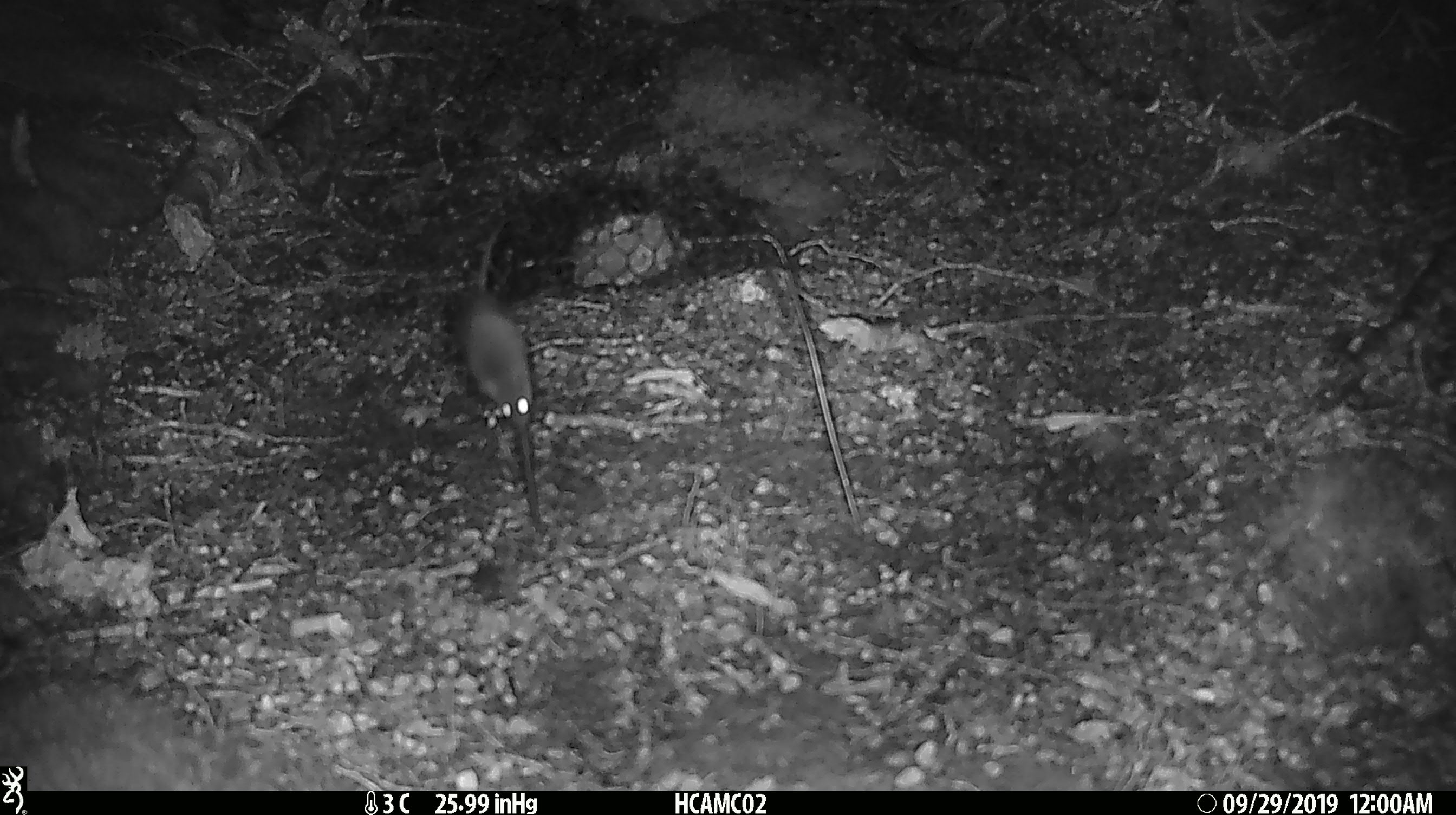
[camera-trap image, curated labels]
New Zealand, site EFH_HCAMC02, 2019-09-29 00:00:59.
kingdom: Animalia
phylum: Chordata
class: Mammalia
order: Rodentia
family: Muridae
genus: Mus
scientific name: Mus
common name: mouse